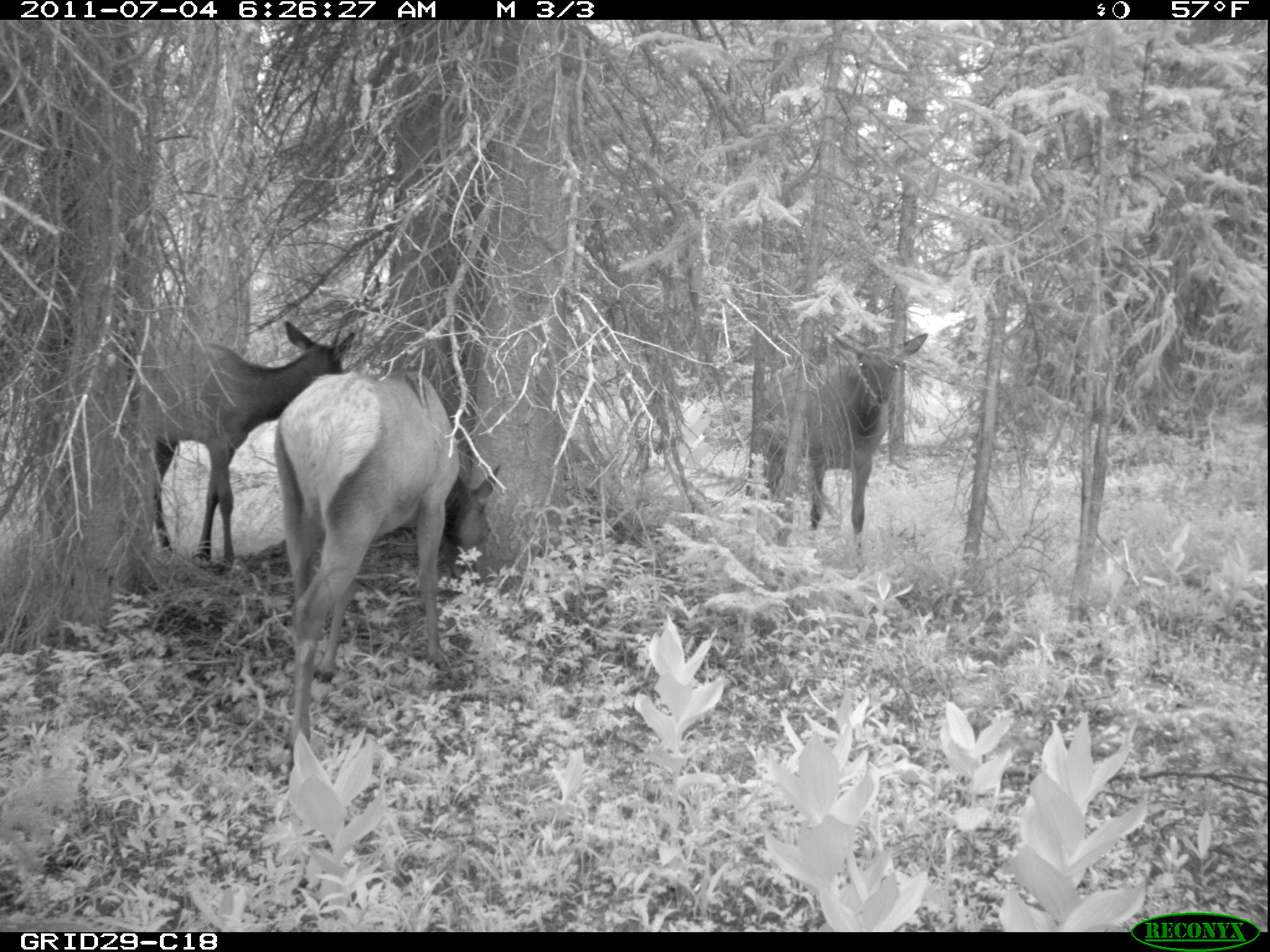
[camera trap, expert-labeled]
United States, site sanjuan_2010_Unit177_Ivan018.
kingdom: Animalia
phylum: Chordata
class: Mammalia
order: Artiodactyla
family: Cervidae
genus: Cervus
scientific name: Cervus elaphus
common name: red deer